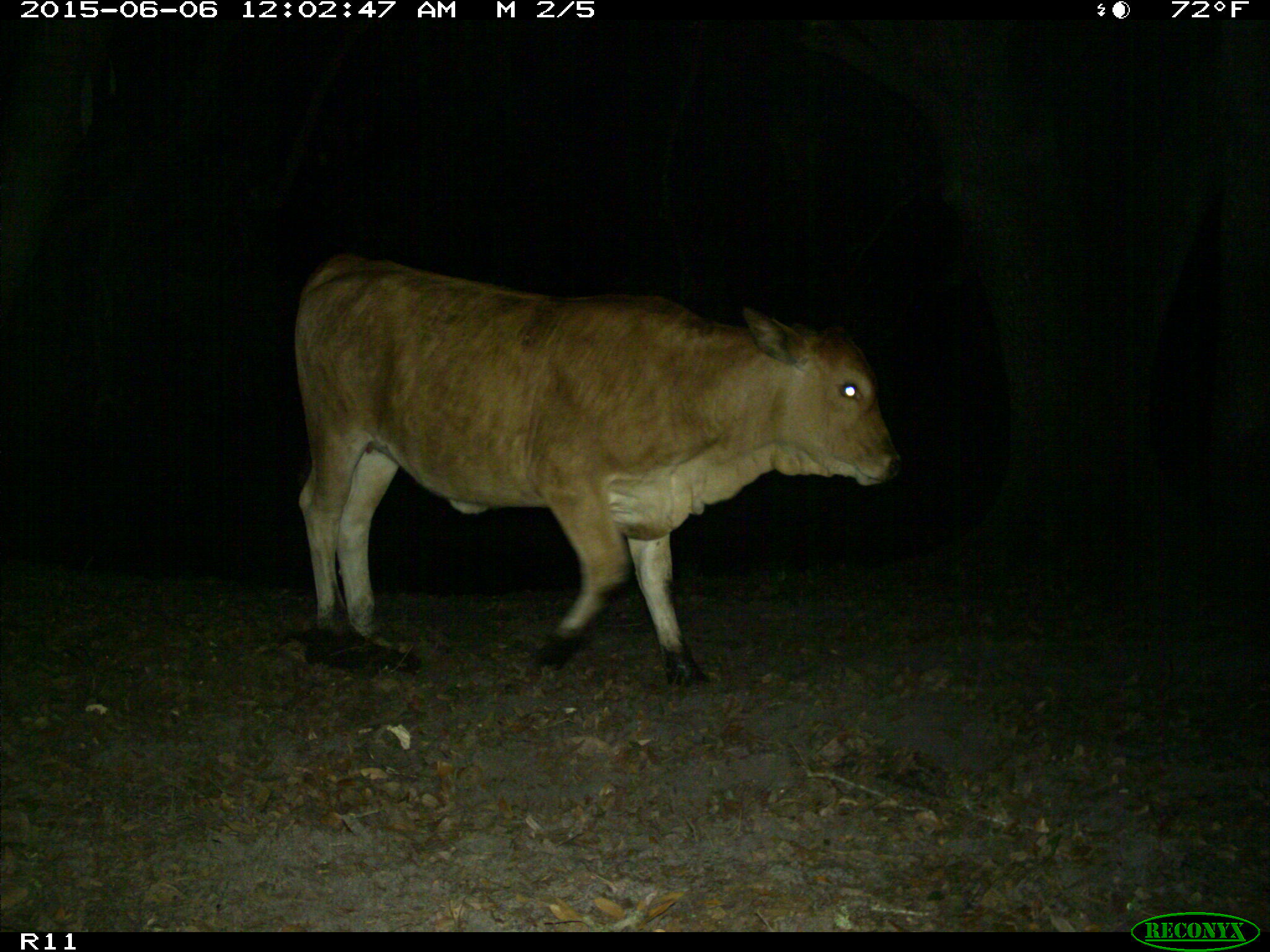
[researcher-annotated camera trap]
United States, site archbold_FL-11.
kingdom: Animalia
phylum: Chordata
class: Mammalia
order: Artiodactyla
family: Bovidae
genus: Bos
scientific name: Bos taurus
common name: domestic cow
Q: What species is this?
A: Bos taurus (domestic cow).